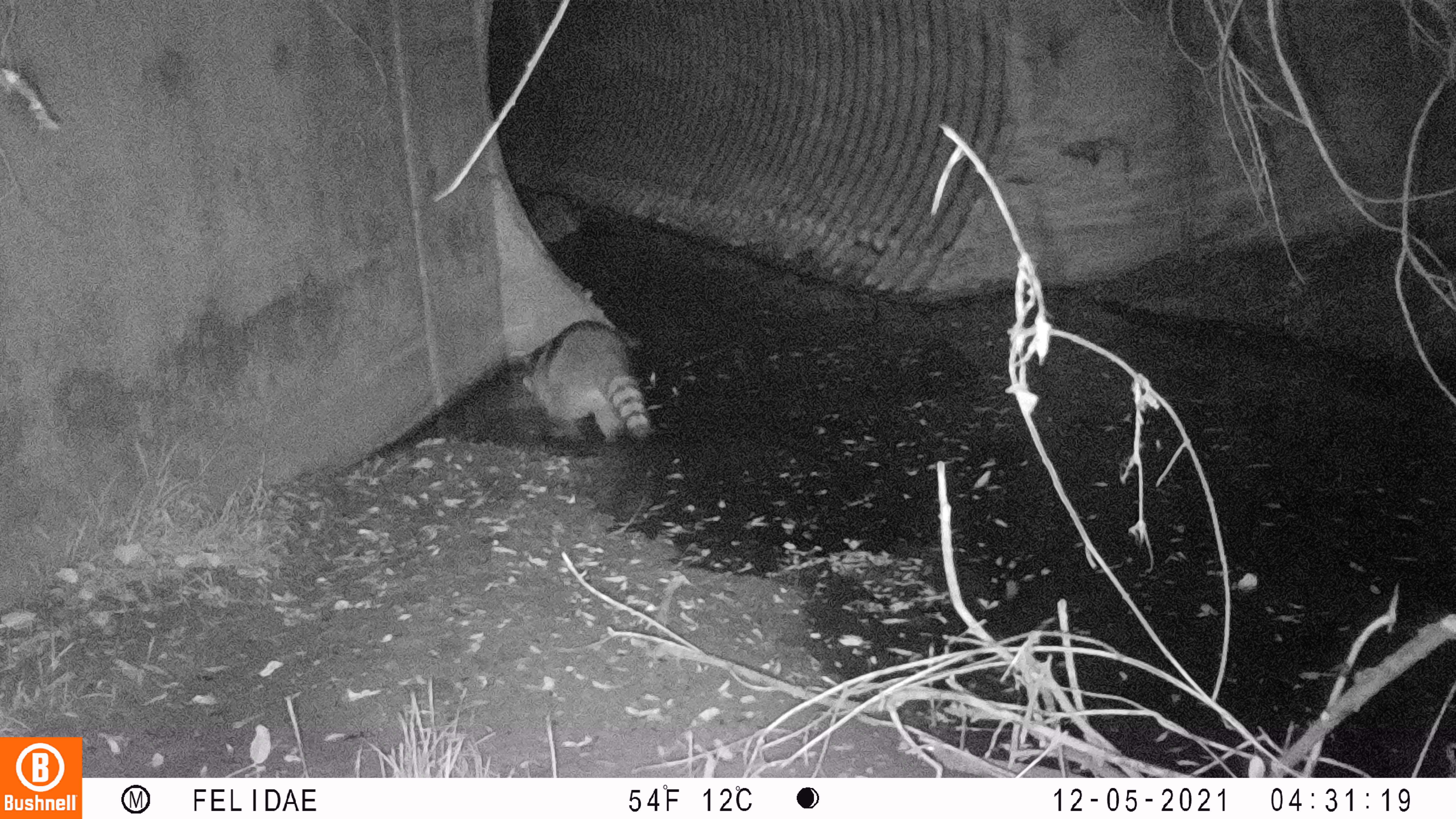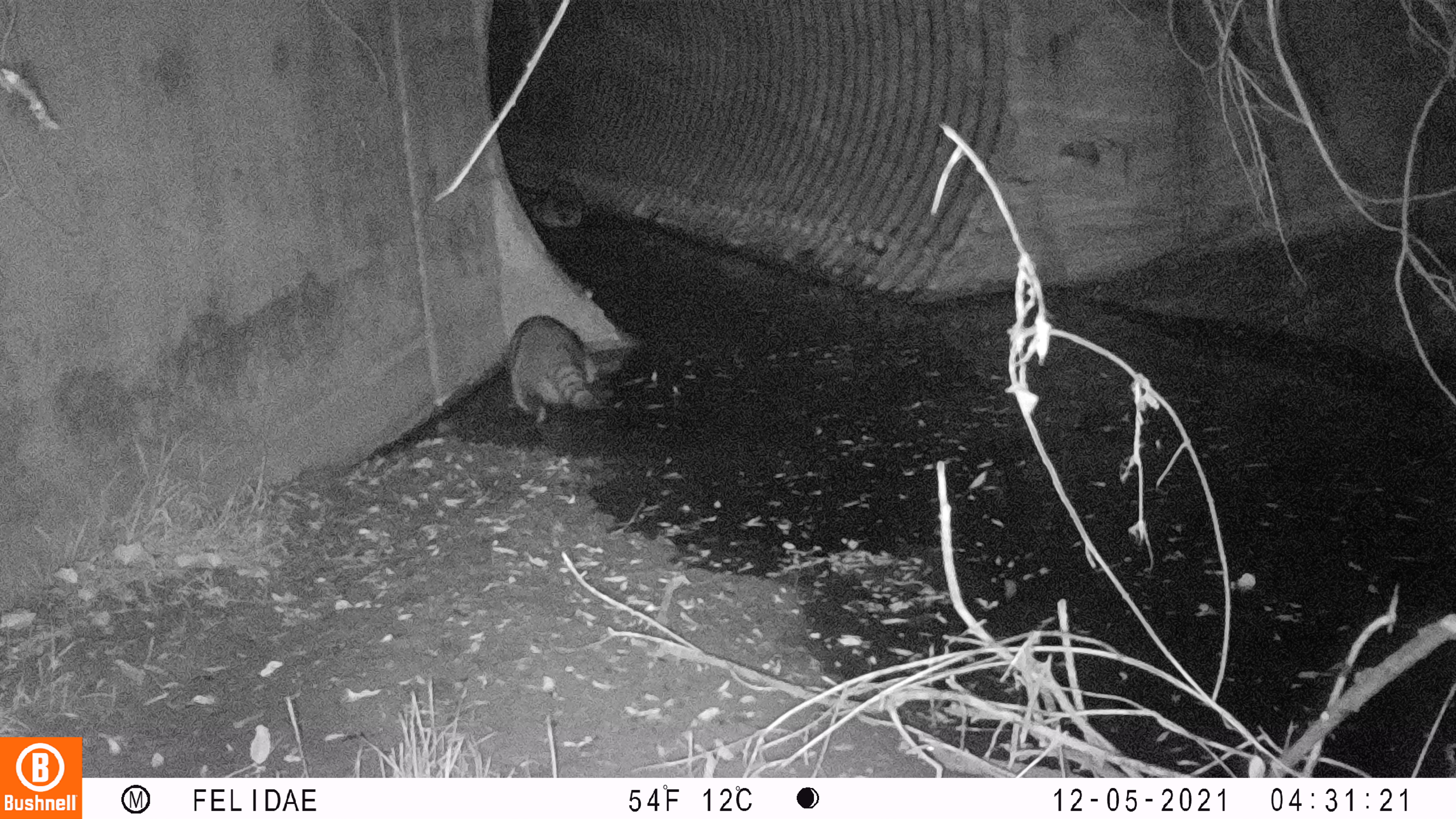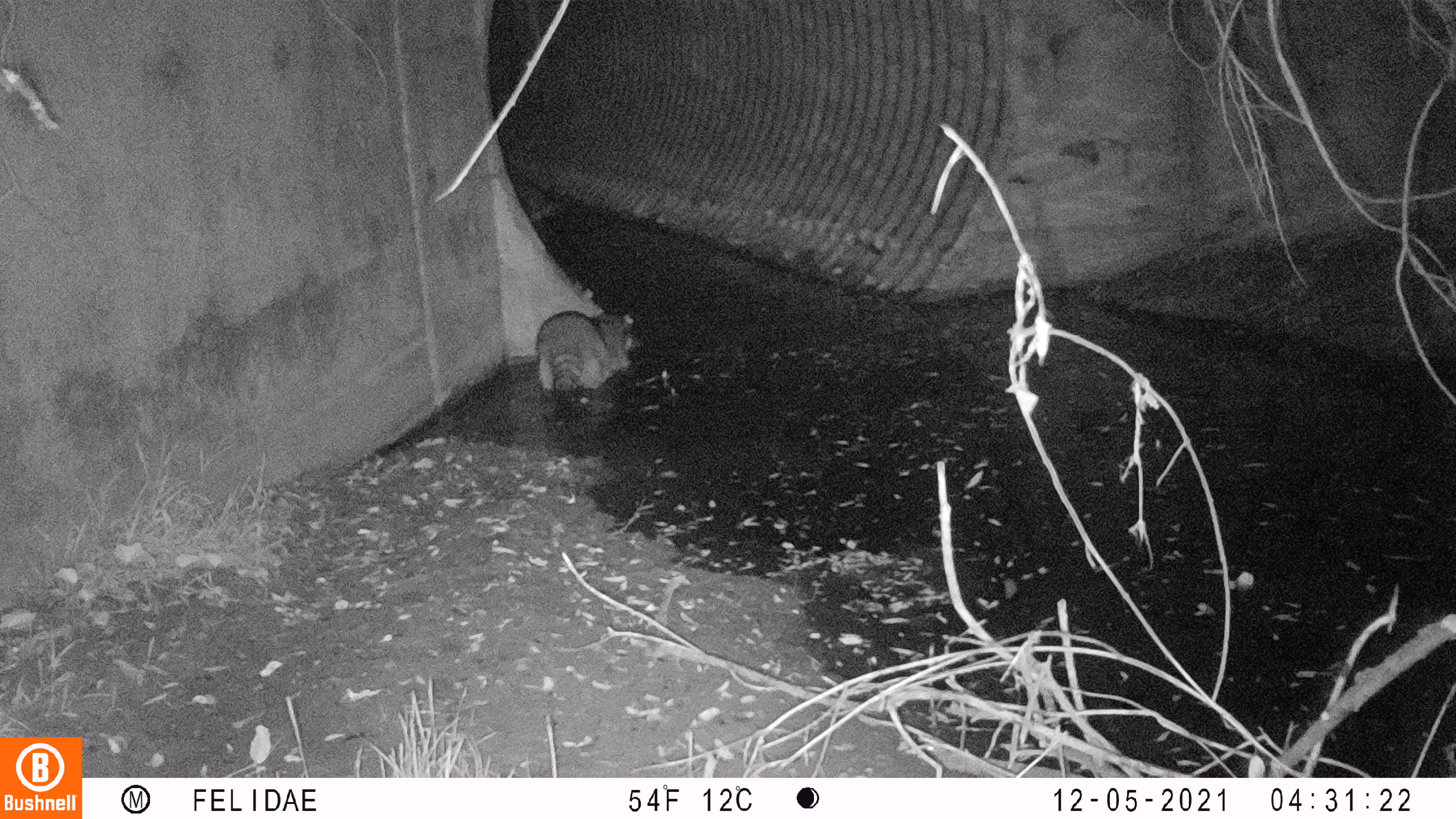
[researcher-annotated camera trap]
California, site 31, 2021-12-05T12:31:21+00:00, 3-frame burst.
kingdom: Animalia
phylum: Chordata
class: Mammalia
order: Carnivora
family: Procyonidae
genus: Procyon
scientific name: Procyon lotor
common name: raccoon